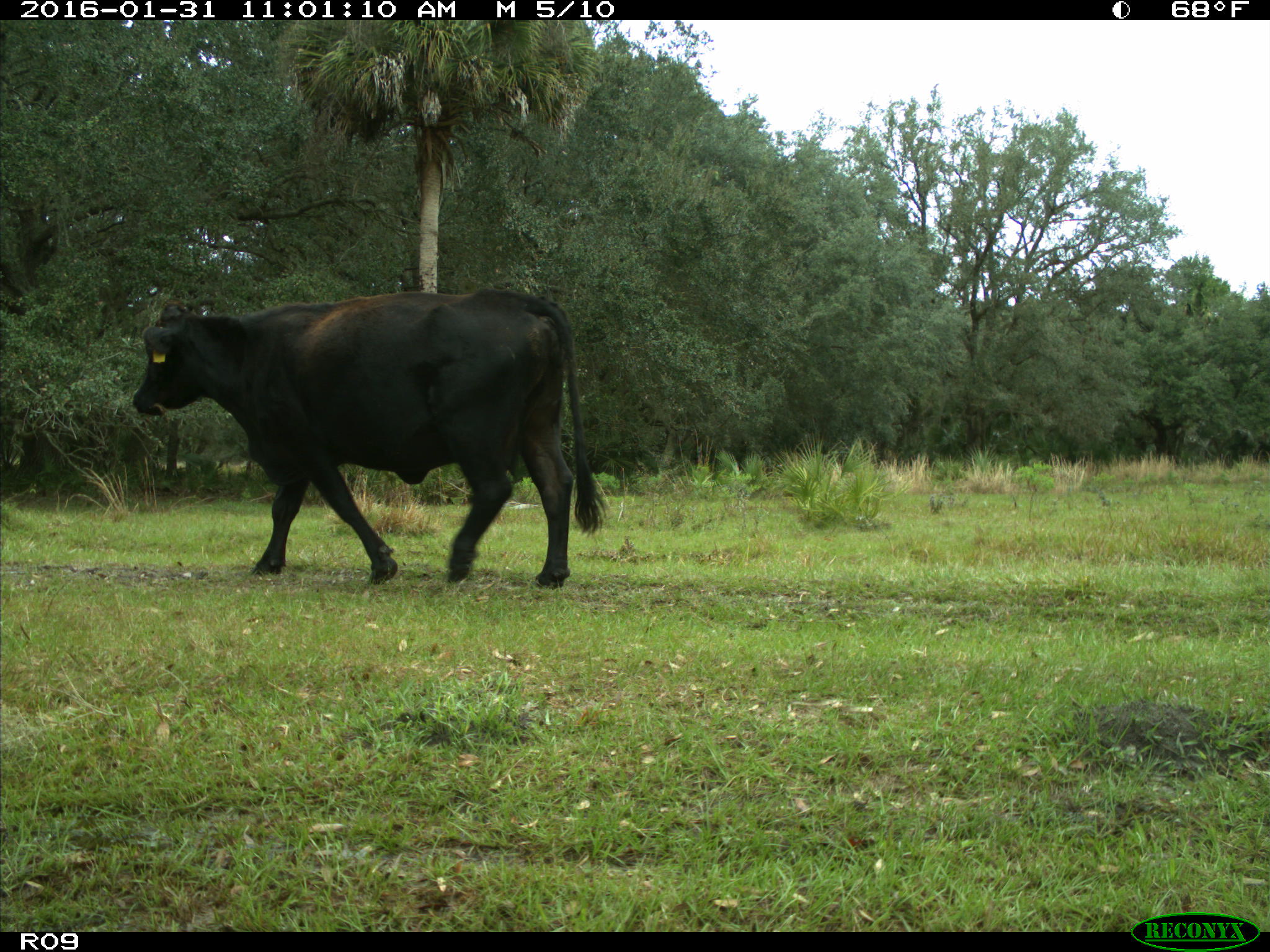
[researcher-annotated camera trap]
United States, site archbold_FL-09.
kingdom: Animalia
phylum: Chordata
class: Mammalia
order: Artiodactyla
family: Bovidae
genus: Bos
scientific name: Bos taurus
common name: domestic cow